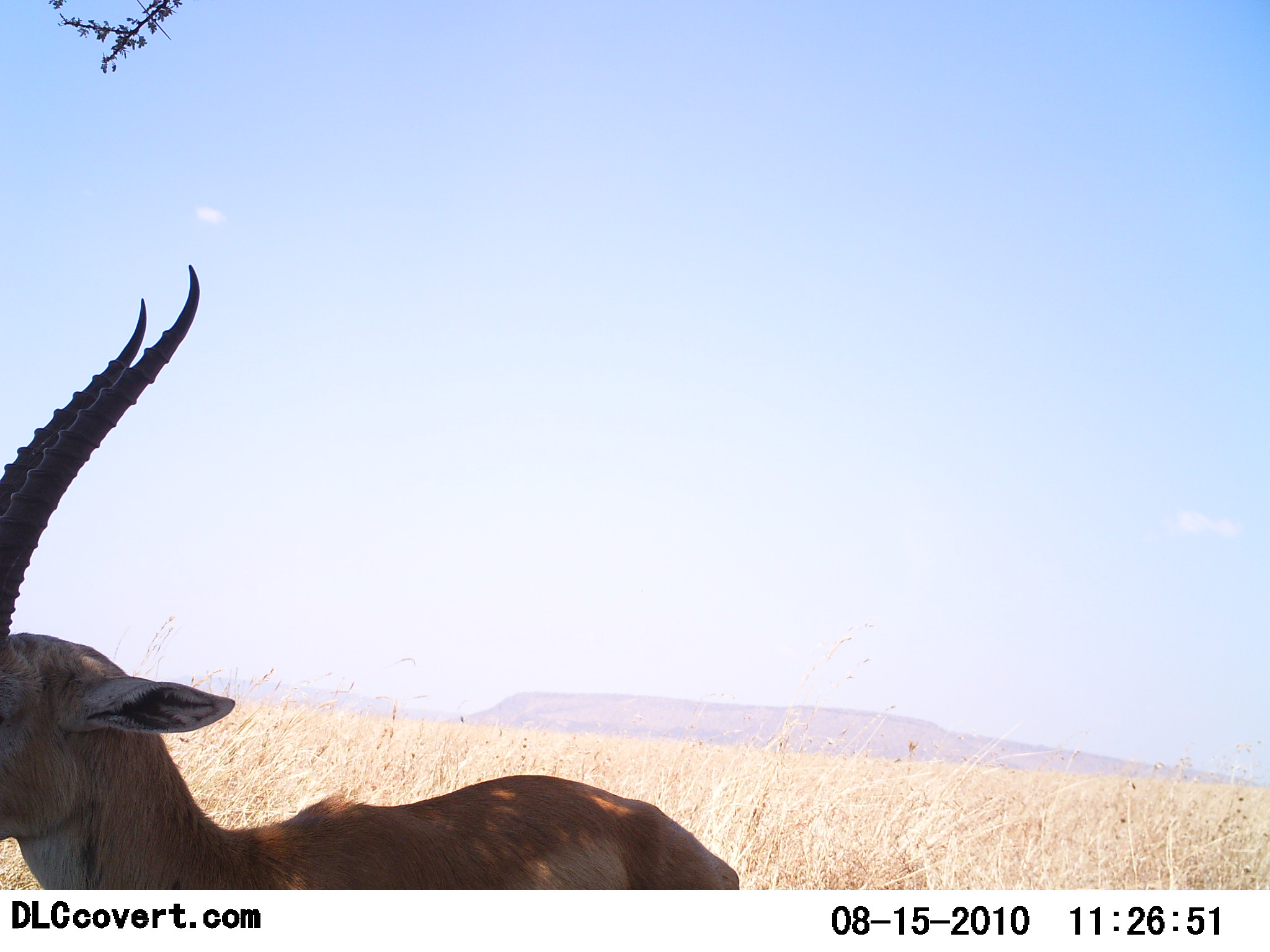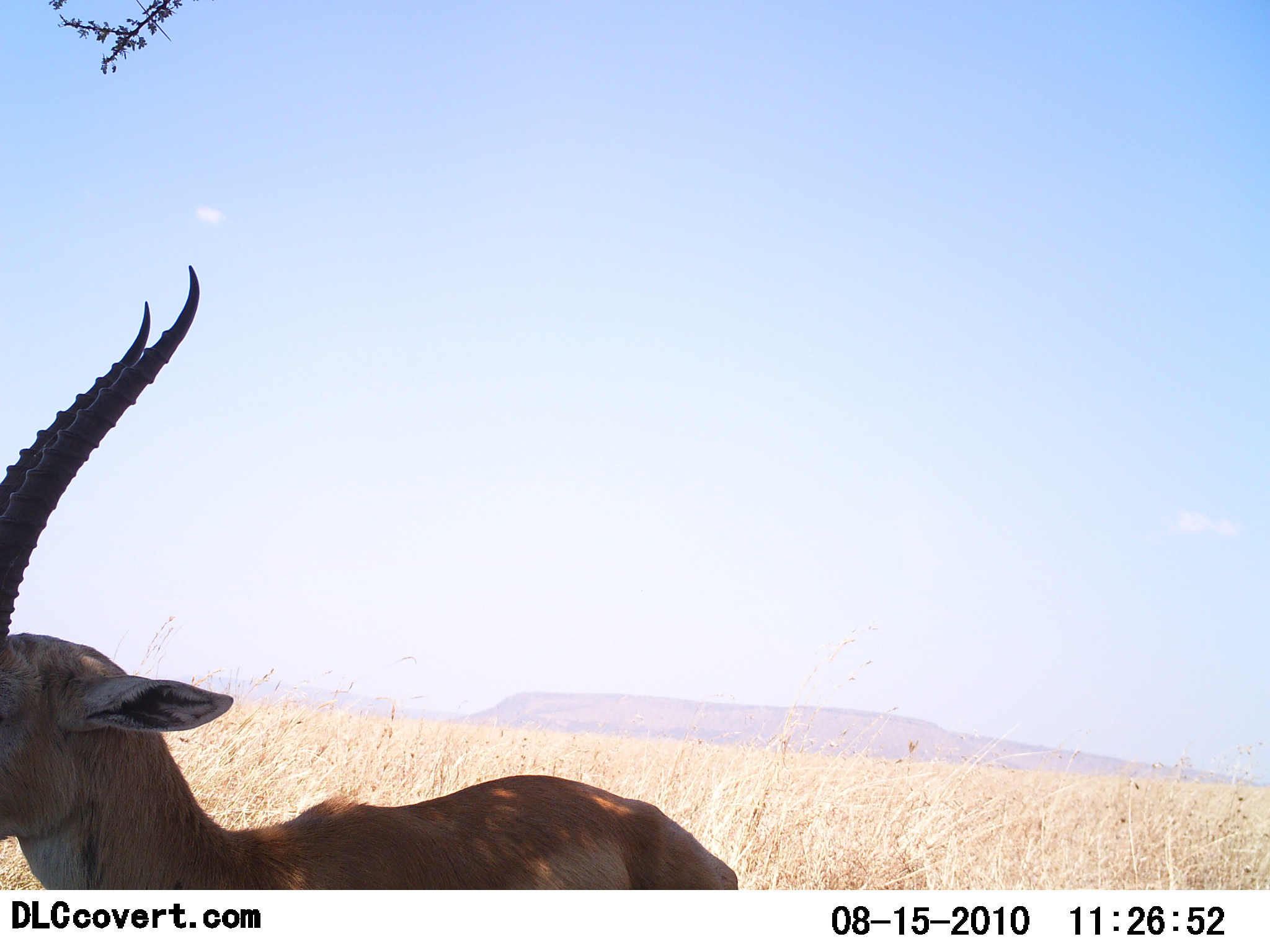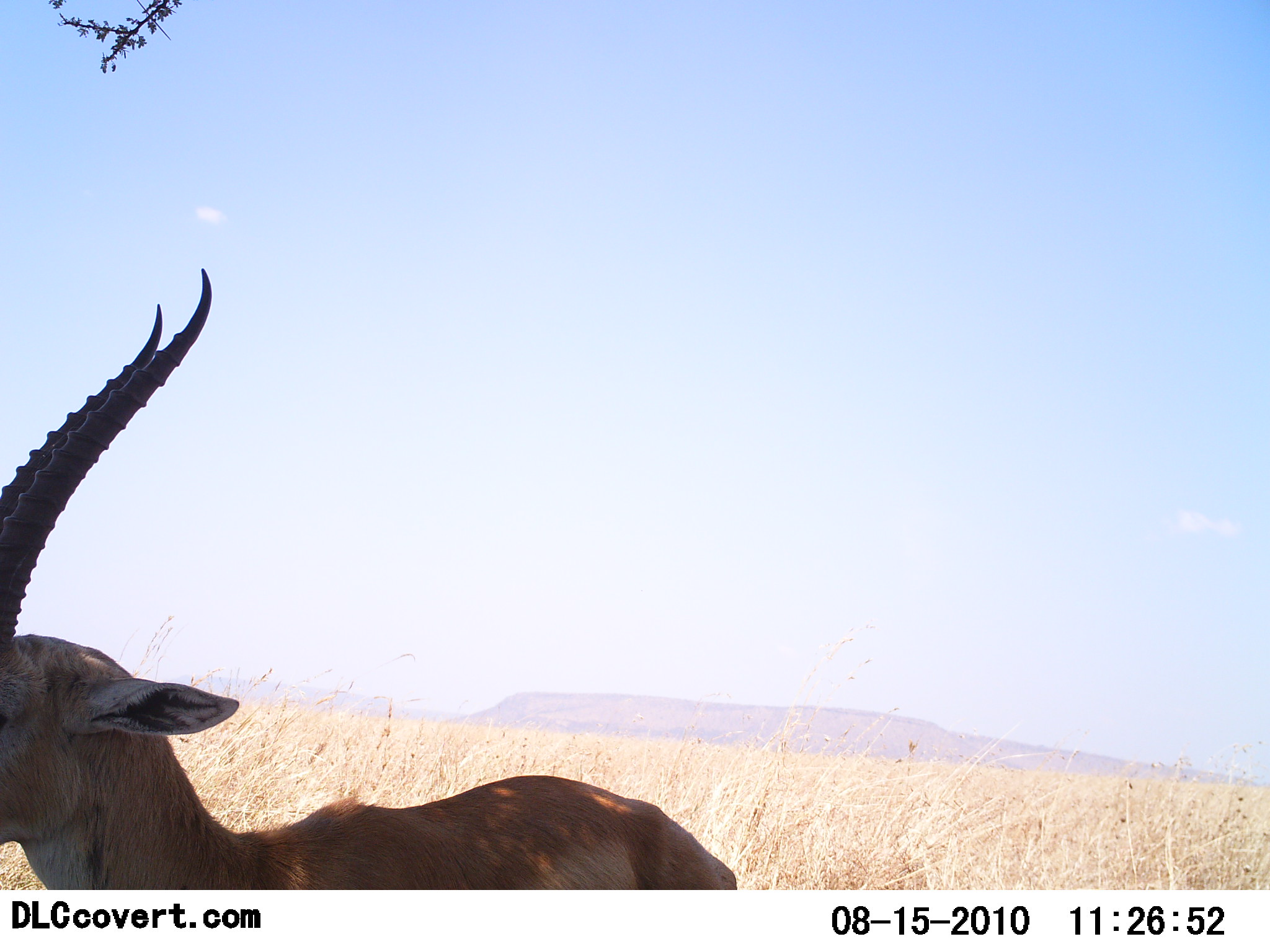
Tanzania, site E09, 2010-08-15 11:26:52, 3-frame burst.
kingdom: Animalia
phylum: Chordata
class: Mammalia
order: Artiodactyla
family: Bovidae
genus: Eudorcas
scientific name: Eudorcas thomsonii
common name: thomson's gazelle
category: gazellethomsons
Gazellethomsons (thomson's gazelle) (Eudorcas thomsonii), count 1. Behavior (volunteer vote fractions): standing 100%, resting 0%, moving 0%, interacting 0%. Young present (vote fraction): 0%. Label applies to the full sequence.